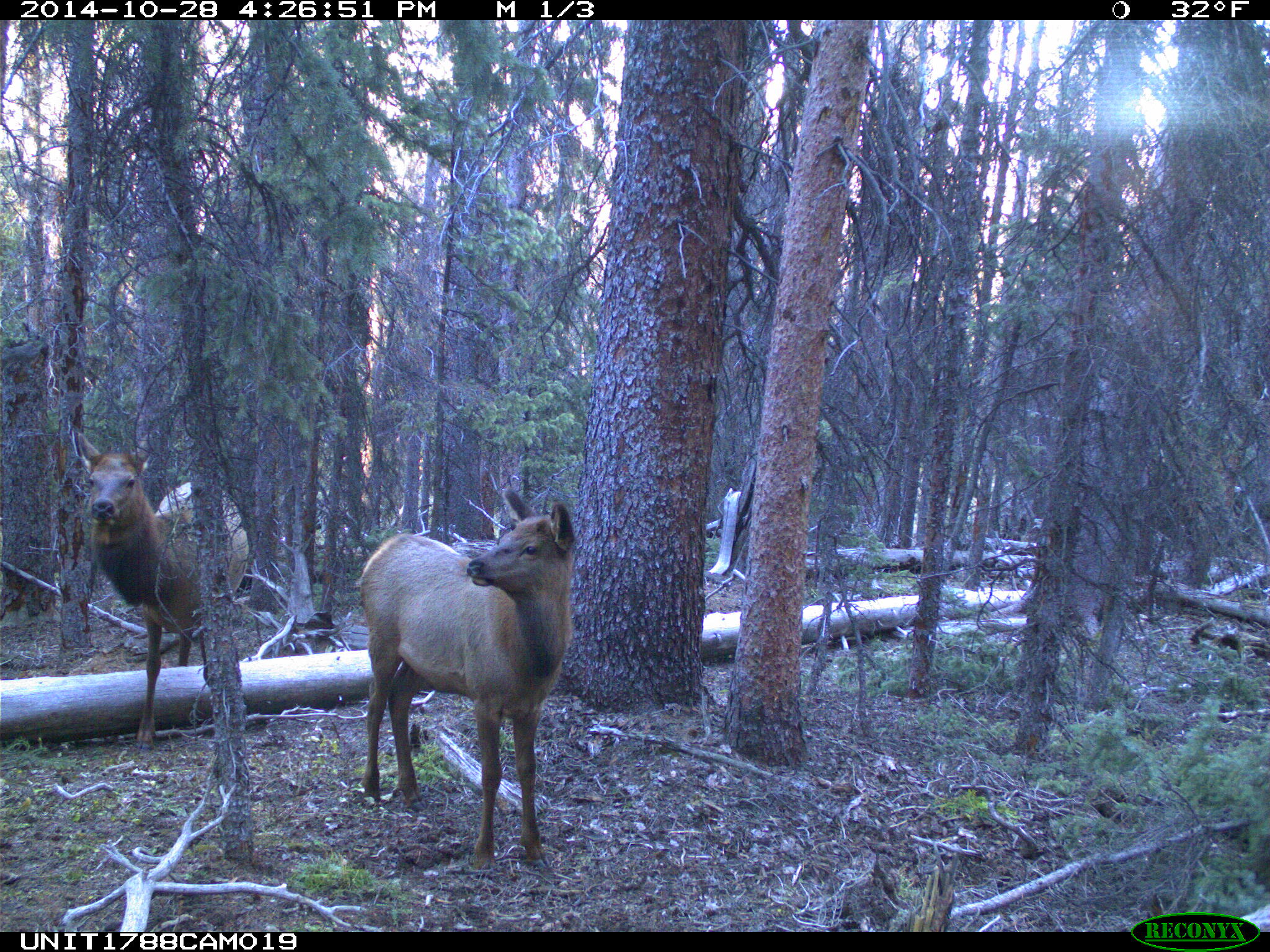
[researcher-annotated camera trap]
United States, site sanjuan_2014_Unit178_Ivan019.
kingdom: Animalia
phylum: Chordata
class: Mammalia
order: Artiodactyla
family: Cervidae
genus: Cervus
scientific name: Cervus elaphus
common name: red deer